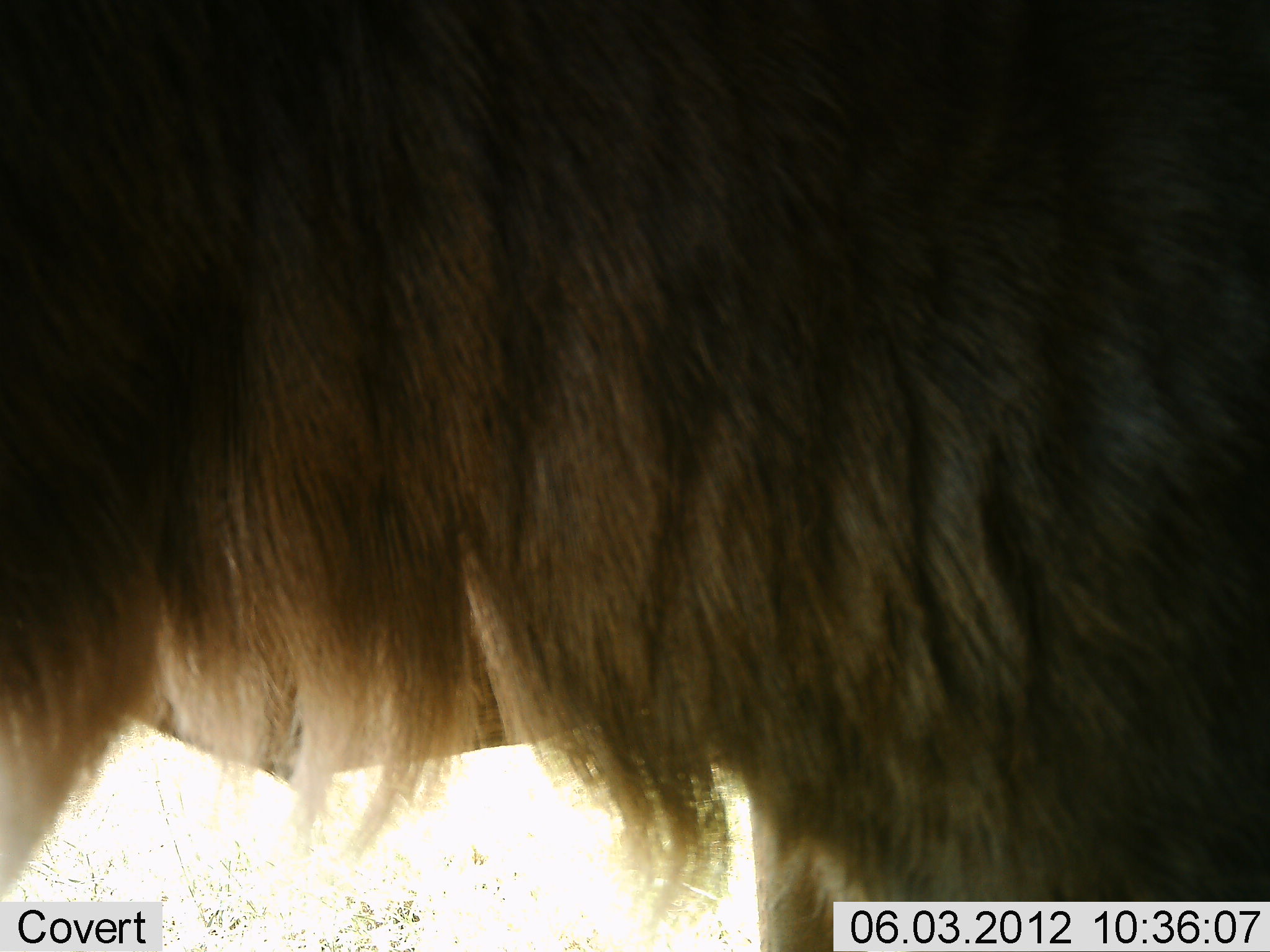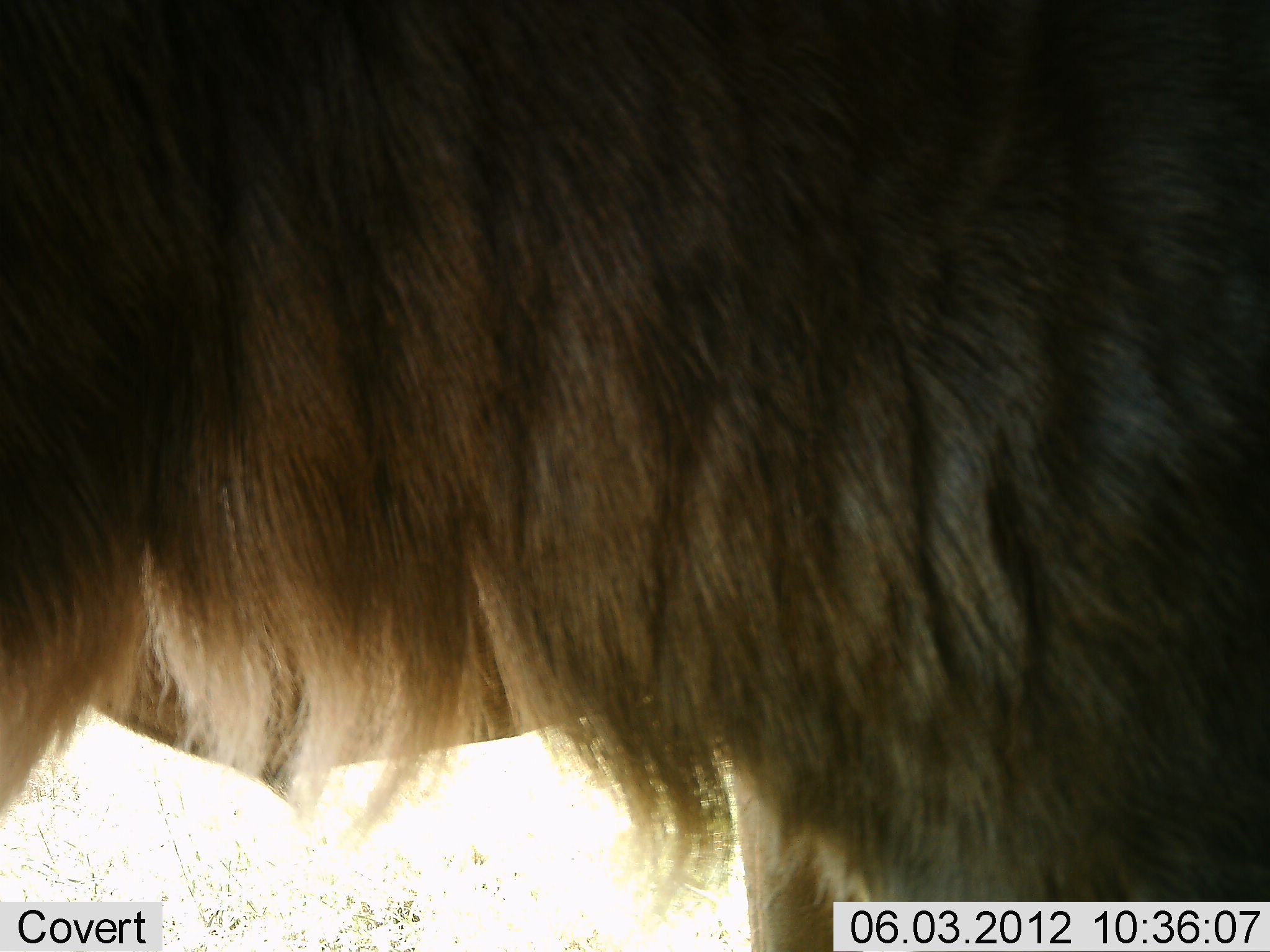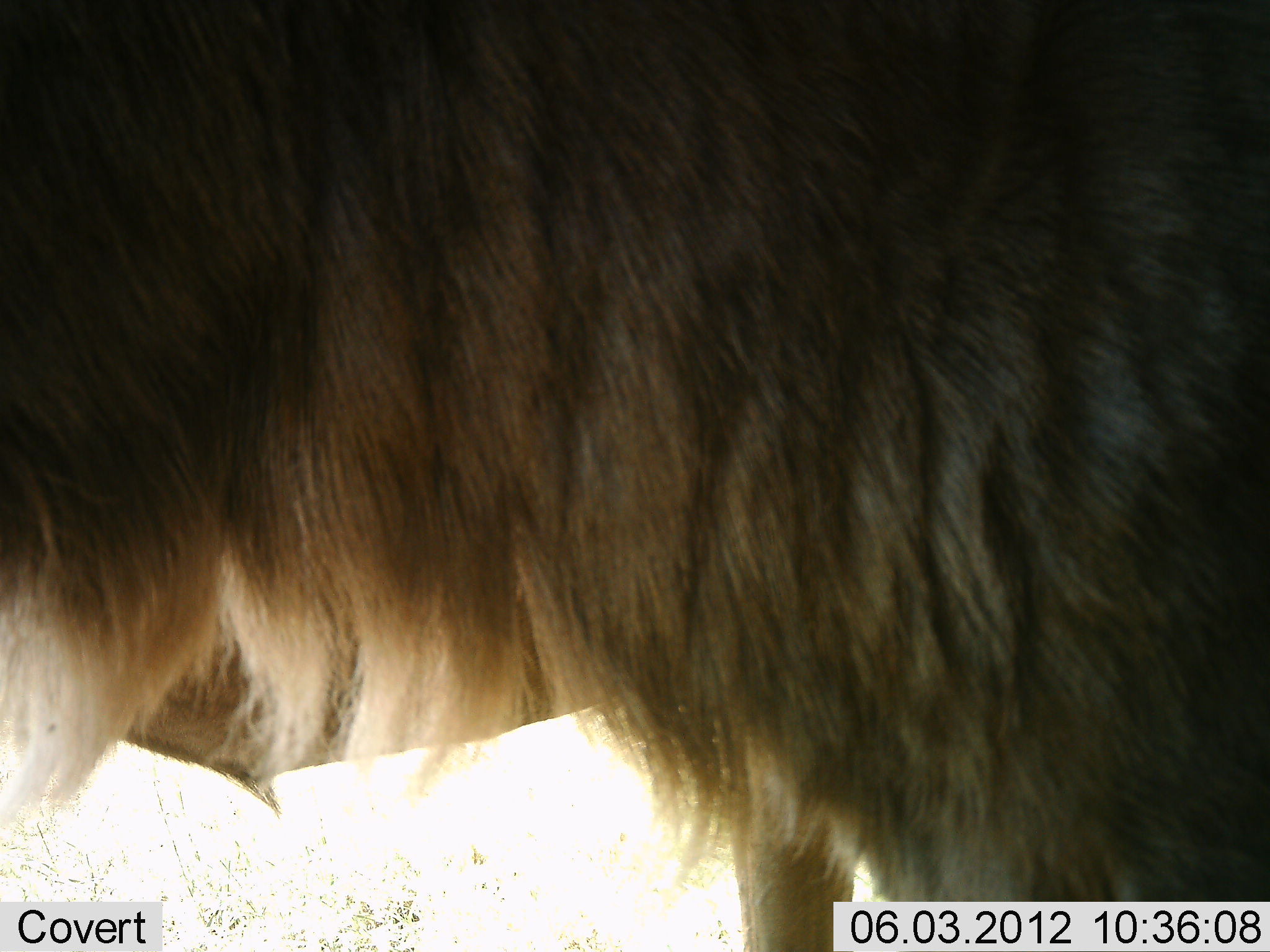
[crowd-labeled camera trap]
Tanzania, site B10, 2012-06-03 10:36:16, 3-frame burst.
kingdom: Animalia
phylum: Chordata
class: Mammalia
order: Artiodactyla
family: Bovidae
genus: Connochaetes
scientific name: Connochaetes taurinus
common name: blue wildebeest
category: wildebeest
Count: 1.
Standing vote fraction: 100%.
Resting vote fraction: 0%.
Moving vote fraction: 0%.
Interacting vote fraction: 0%.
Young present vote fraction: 0%.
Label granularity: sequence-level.